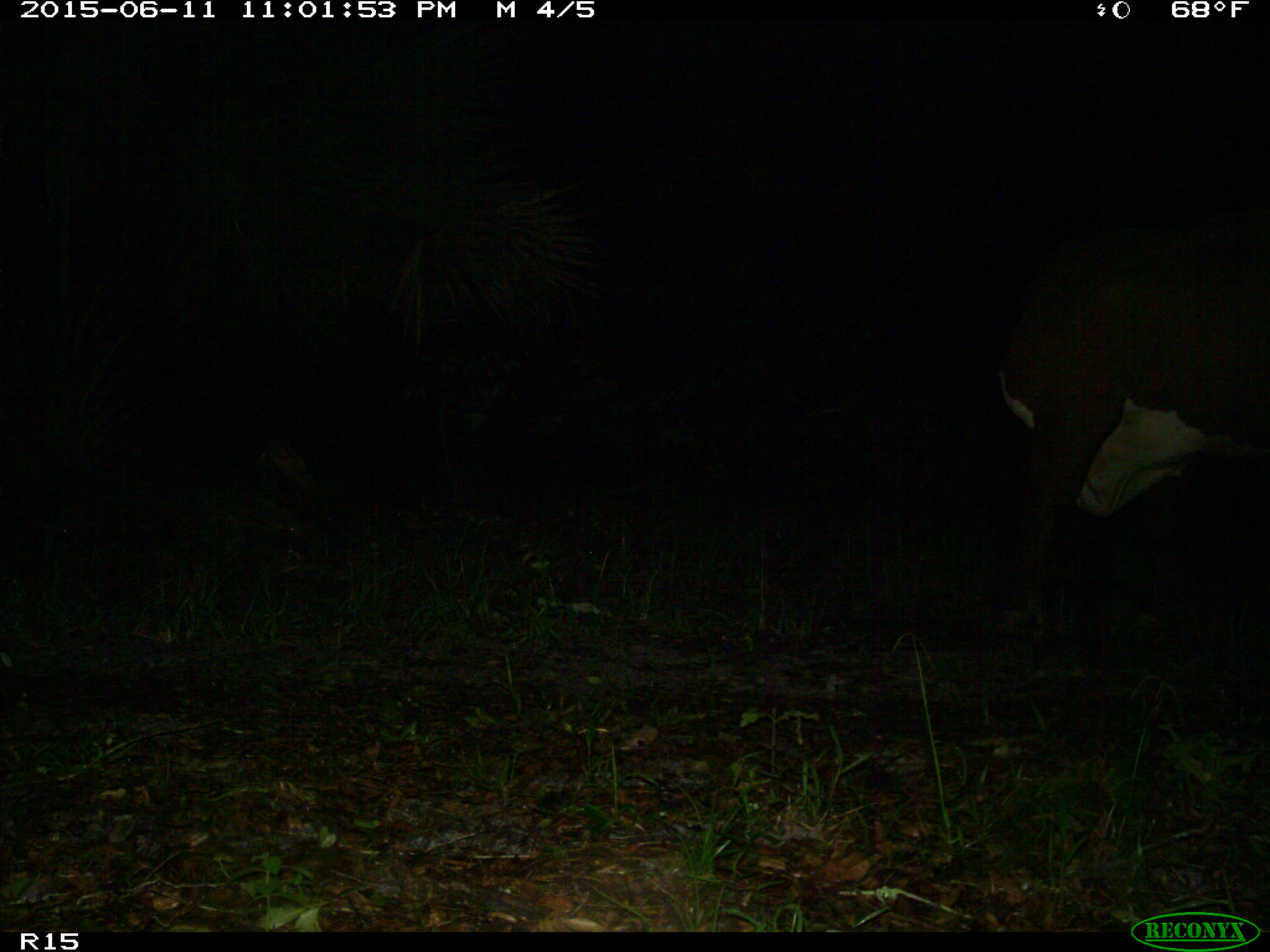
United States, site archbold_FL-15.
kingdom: Animalia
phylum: Chordata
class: Mammalia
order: Artiodactyla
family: Bovidae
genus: Bos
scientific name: Bos taurus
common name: domestic cow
Bos taurus (domestic cow).